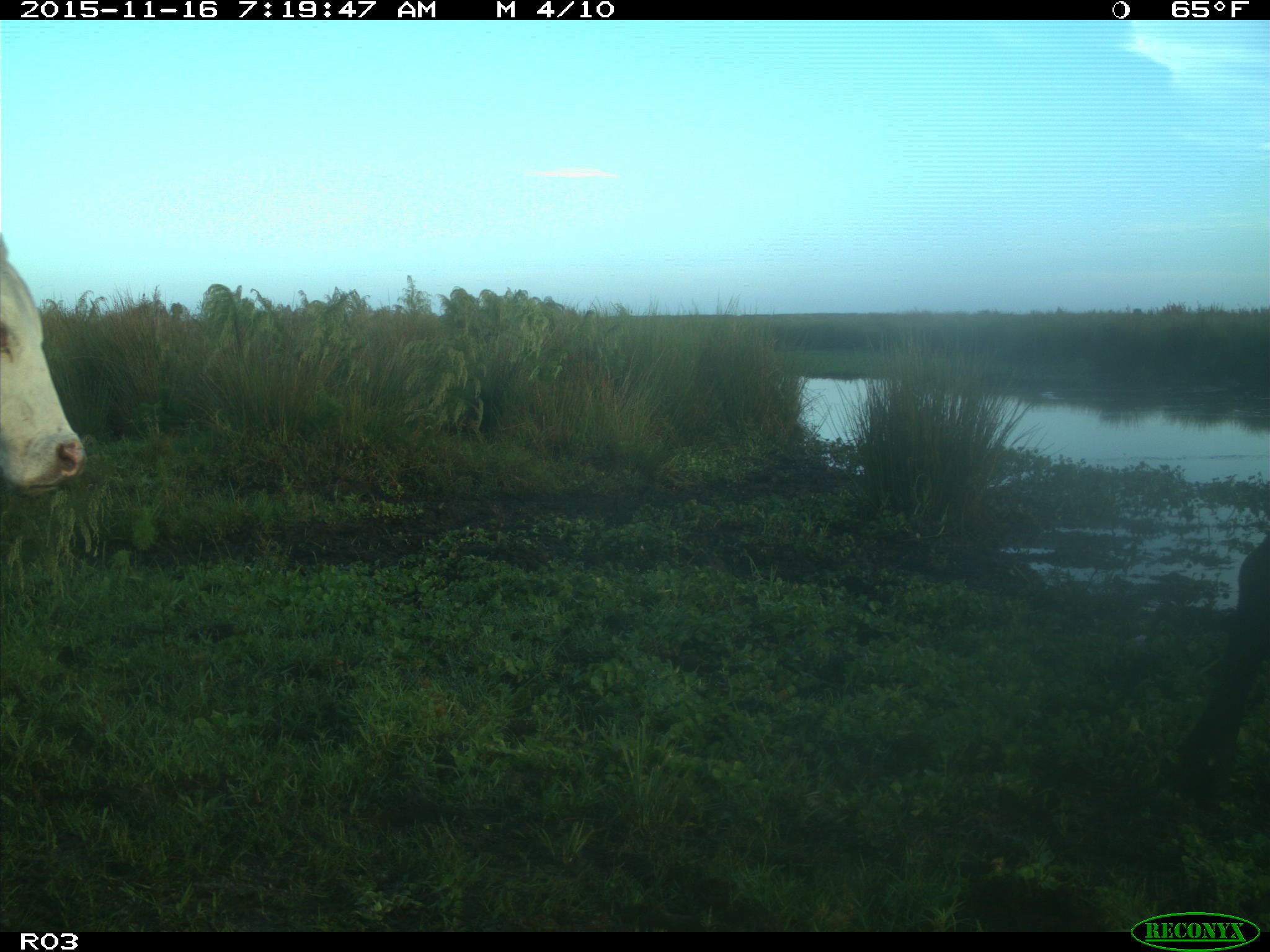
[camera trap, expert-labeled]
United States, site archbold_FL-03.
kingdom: Animalia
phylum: Chordata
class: Mammalia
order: Artiodactyla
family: Bovidae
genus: Bos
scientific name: Bos taurus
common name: domestic cow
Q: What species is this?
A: Bos taurus (domestic cow).